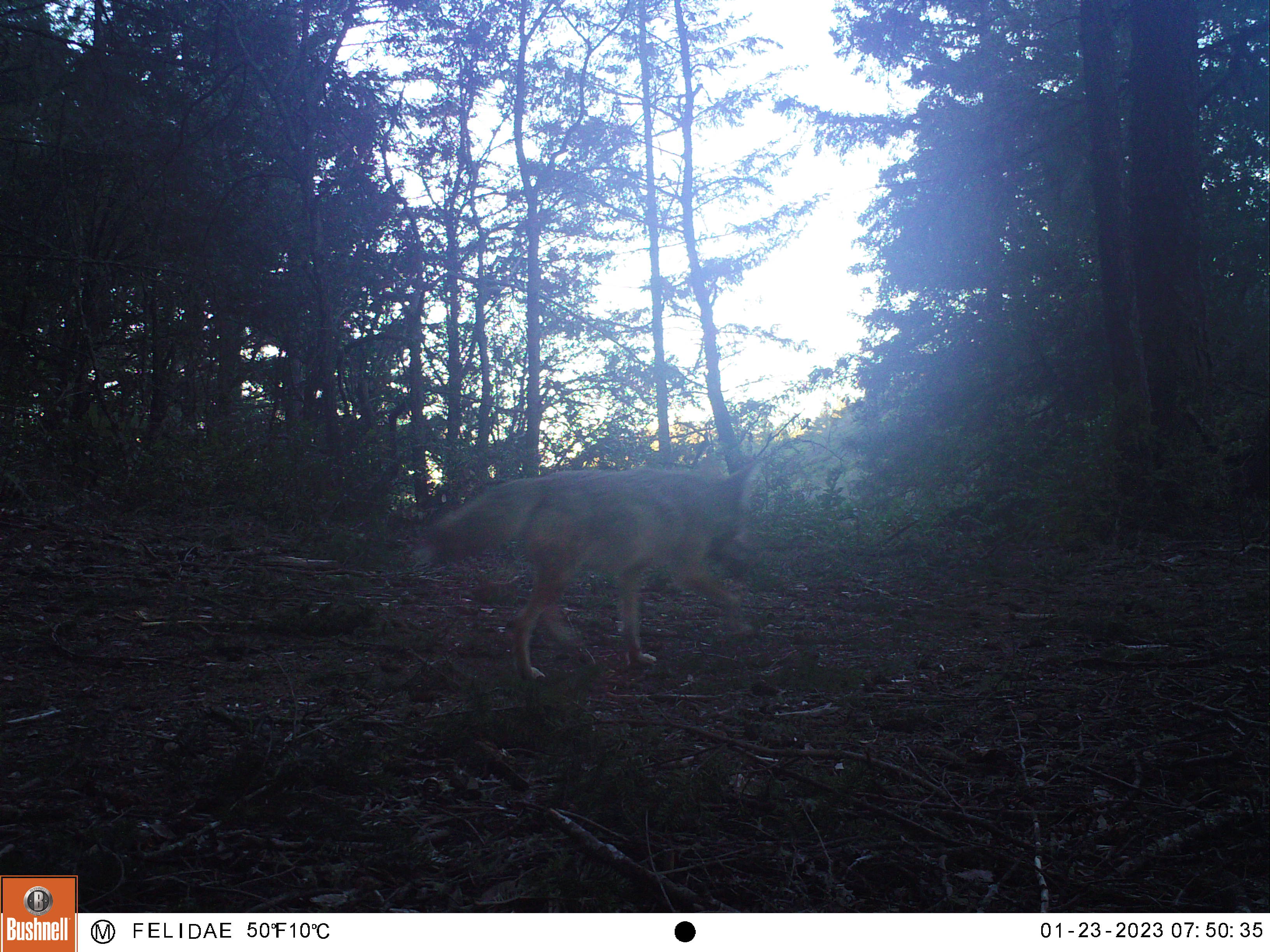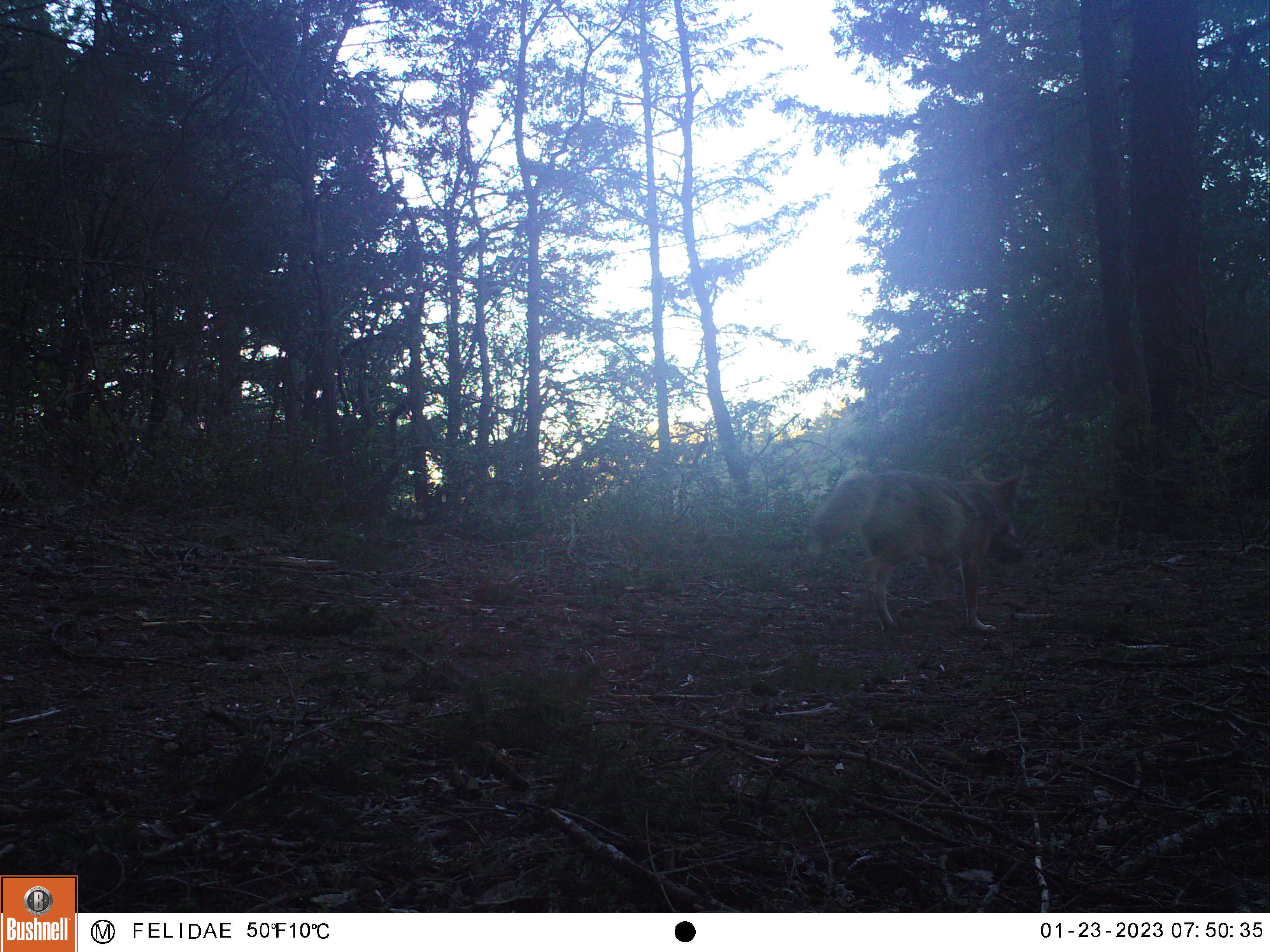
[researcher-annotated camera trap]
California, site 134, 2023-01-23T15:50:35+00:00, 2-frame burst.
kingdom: Animalia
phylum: Chordata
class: Mammalia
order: Carnivora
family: Canidae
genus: Canis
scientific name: Canis latrans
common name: coyote